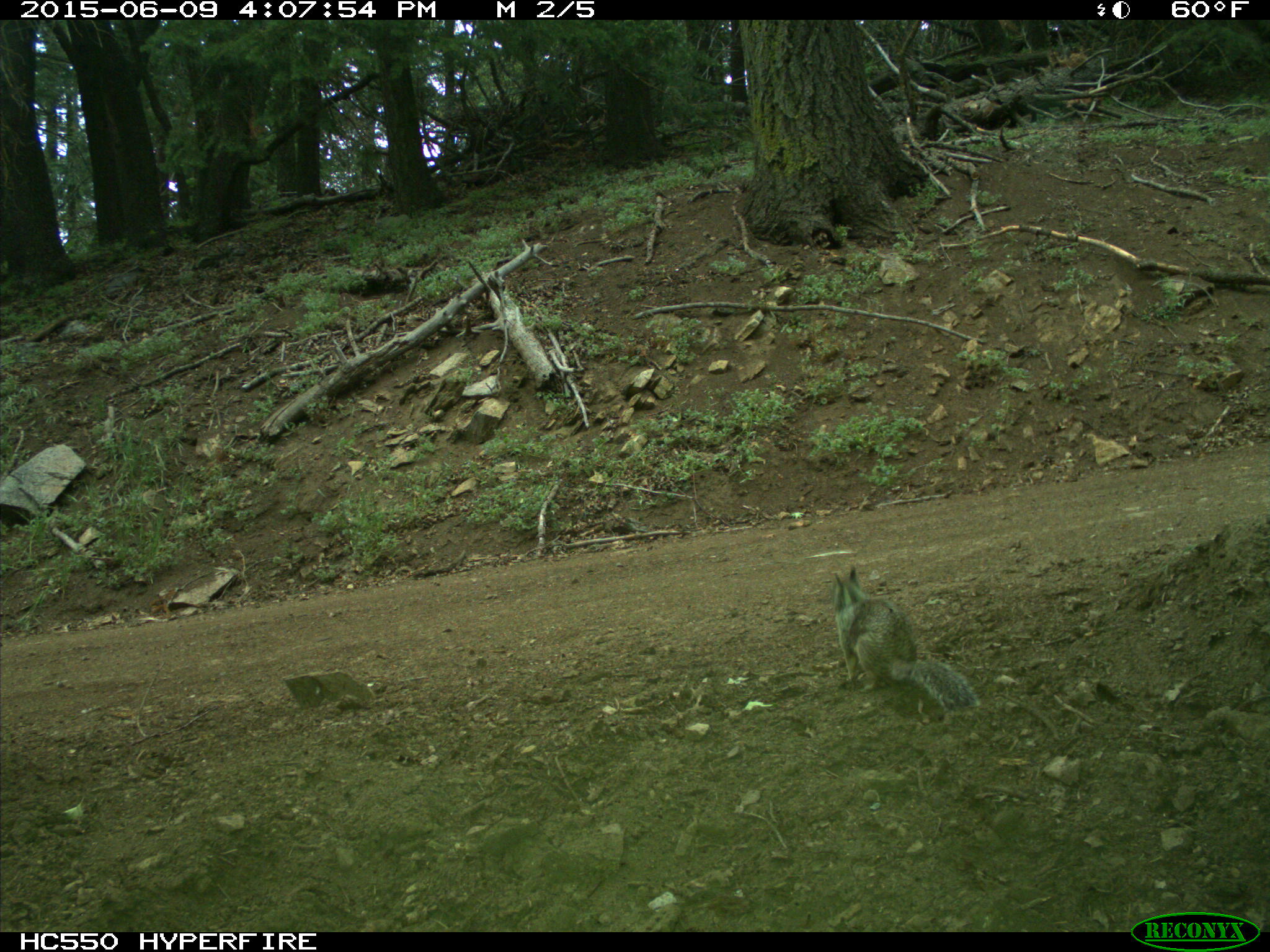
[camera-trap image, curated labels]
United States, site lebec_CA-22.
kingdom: Animalia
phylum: Chordata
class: Mammalia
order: Rodentia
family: Sciuridae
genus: Otospermophilus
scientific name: Otospermophilus beecheyi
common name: california ground squirrel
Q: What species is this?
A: Otospermophilus beecheyi (california ground squirrel).